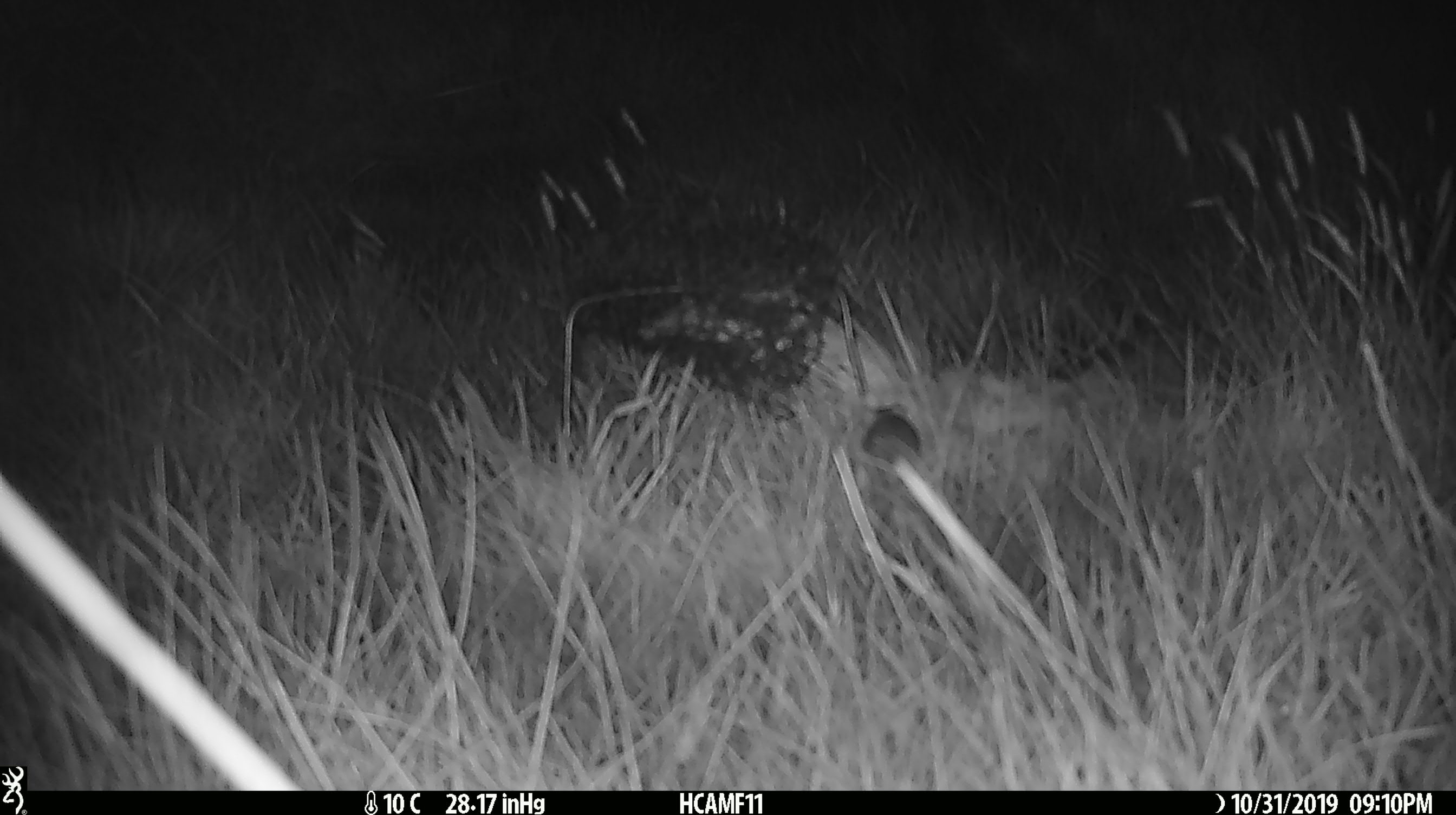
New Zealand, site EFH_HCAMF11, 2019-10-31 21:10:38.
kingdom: Animalia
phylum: Chordata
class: Mammalia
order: Rodentia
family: Muridae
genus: Mus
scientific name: Mus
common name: mouse